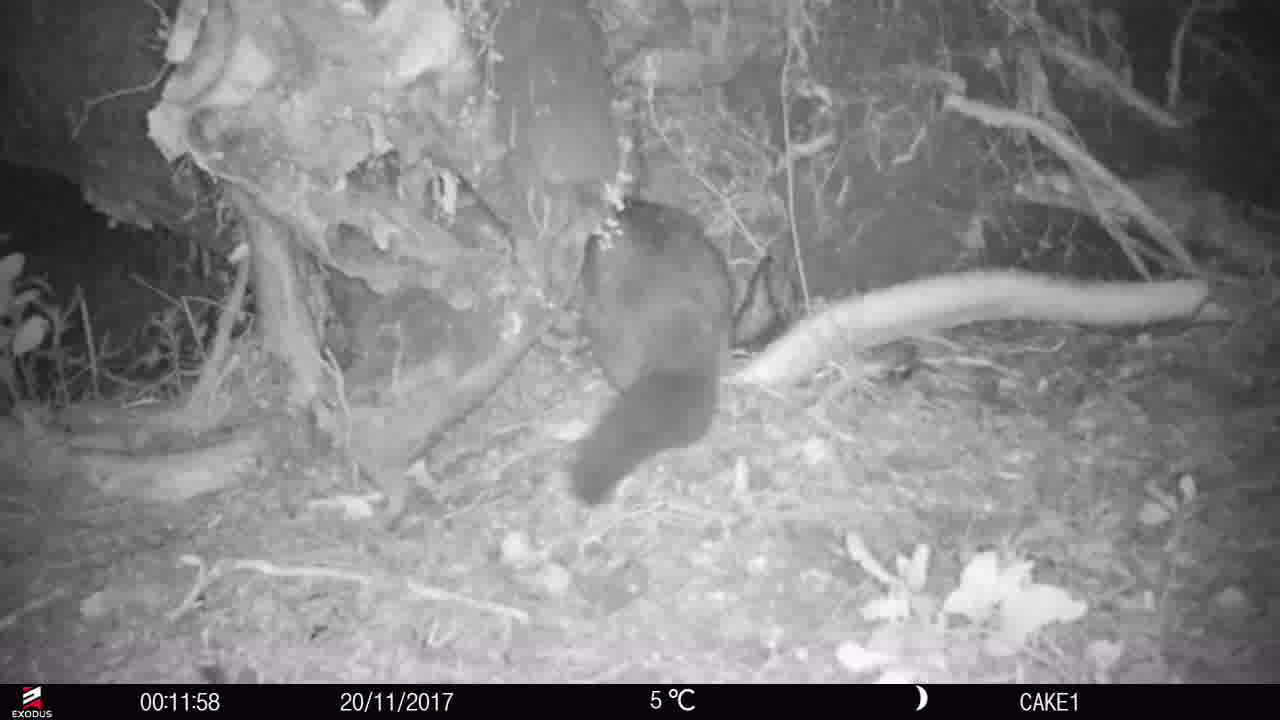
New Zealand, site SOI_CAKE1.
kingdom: Animalia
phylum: Chordata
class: Mammalia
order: Diprotodontia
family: Phalangeridae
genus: Trichosurus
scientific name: Trichosurus vulpecula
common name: common brushtail possum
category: possum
Possum (common brushtail possum) (Trichosurus vulpecula).